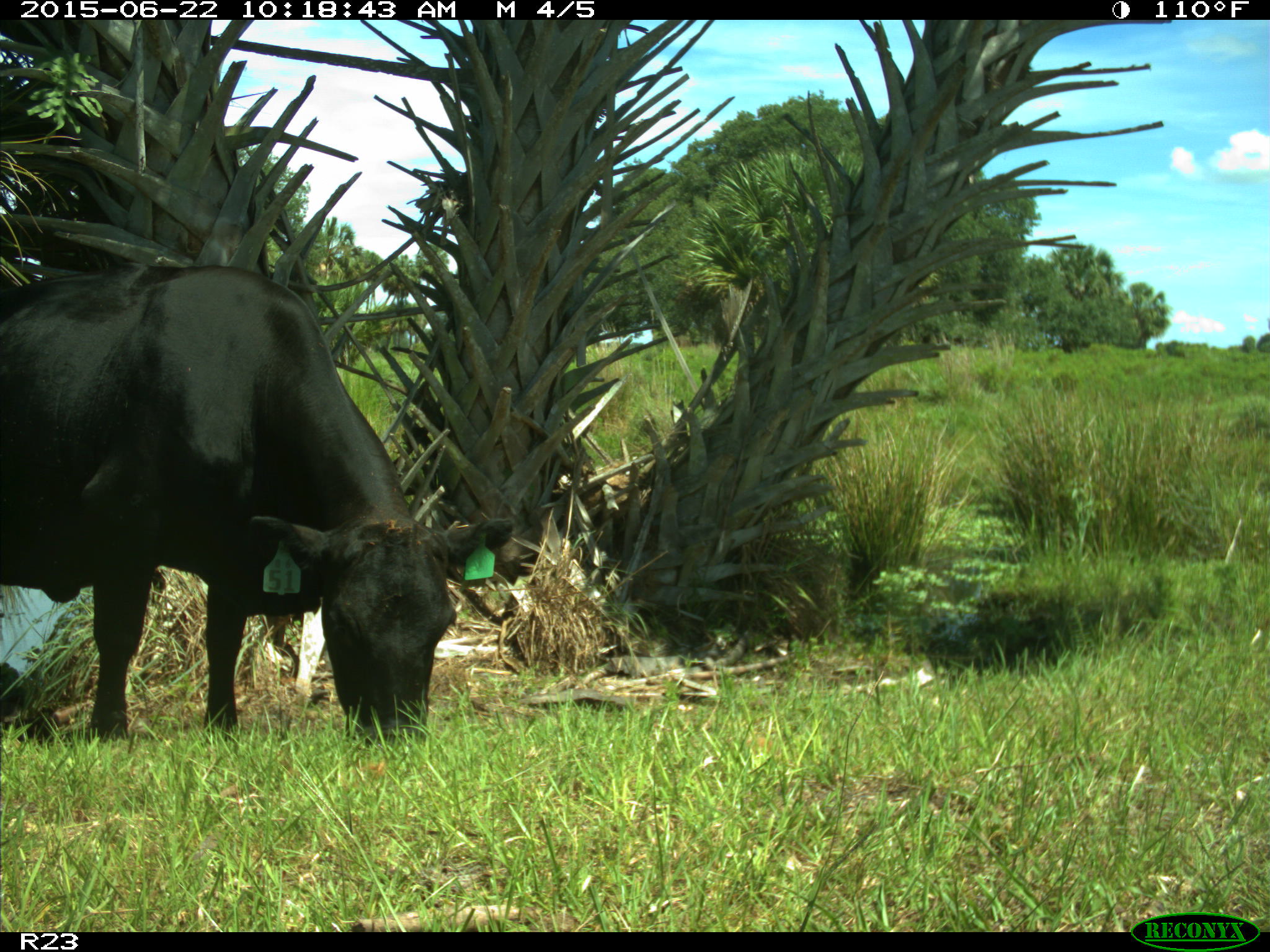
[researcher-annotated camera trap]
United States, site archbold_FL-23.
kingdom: Animalia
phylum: Chordata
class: Mammalia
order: Artiodactyla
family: Bovidae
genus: Bos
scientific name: Bos taurus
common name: domestic cow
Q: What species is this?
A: Bos taurus (domestic cow).